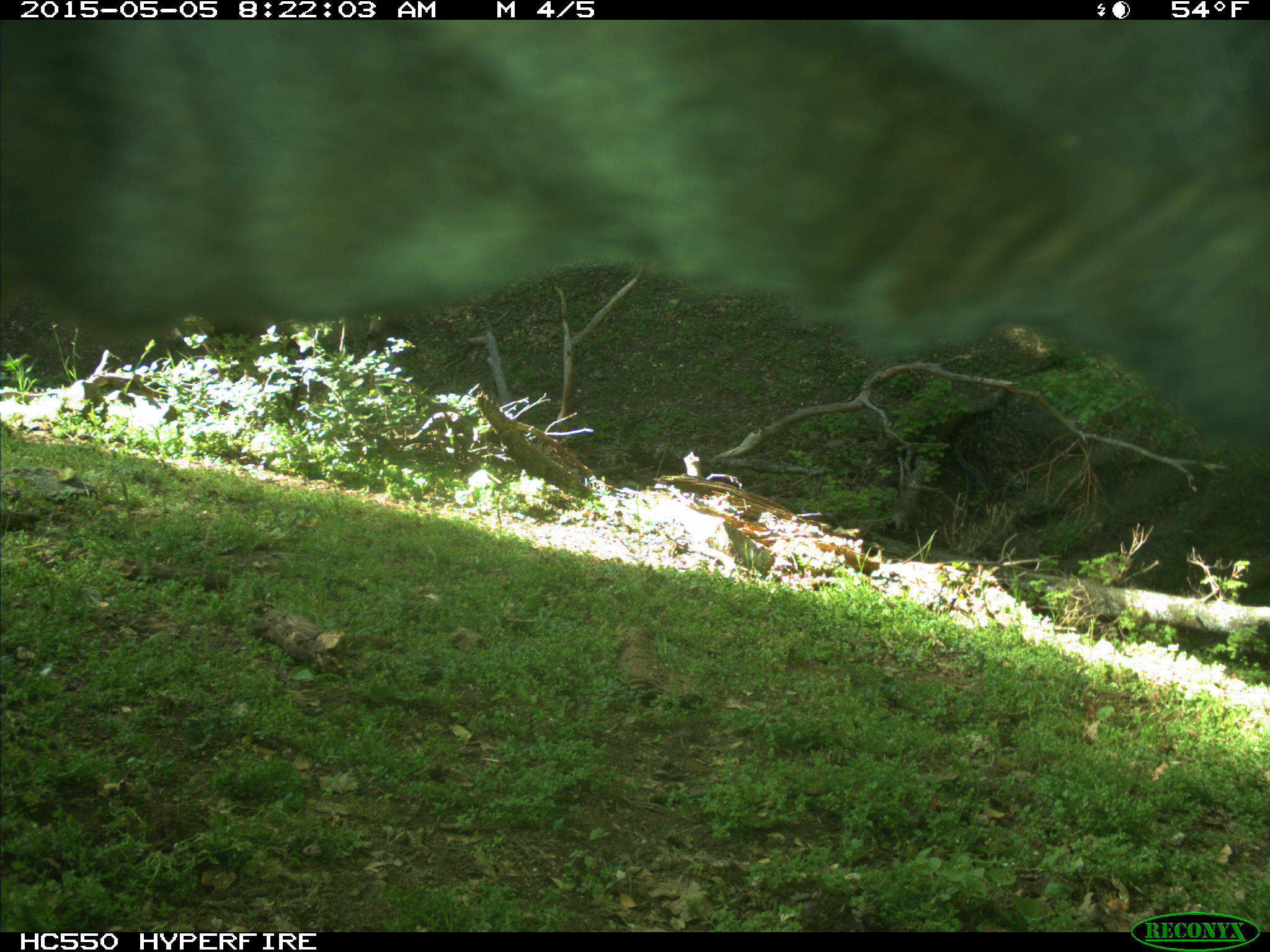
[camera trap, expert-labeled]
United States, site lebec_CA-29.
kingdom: Animalia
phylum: Chordata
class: Mammalia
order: Artiodactyla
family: Bovidae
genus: Bos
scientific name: Bos taurus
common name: domestic cow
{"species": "Bos taurus (domestic cow)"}